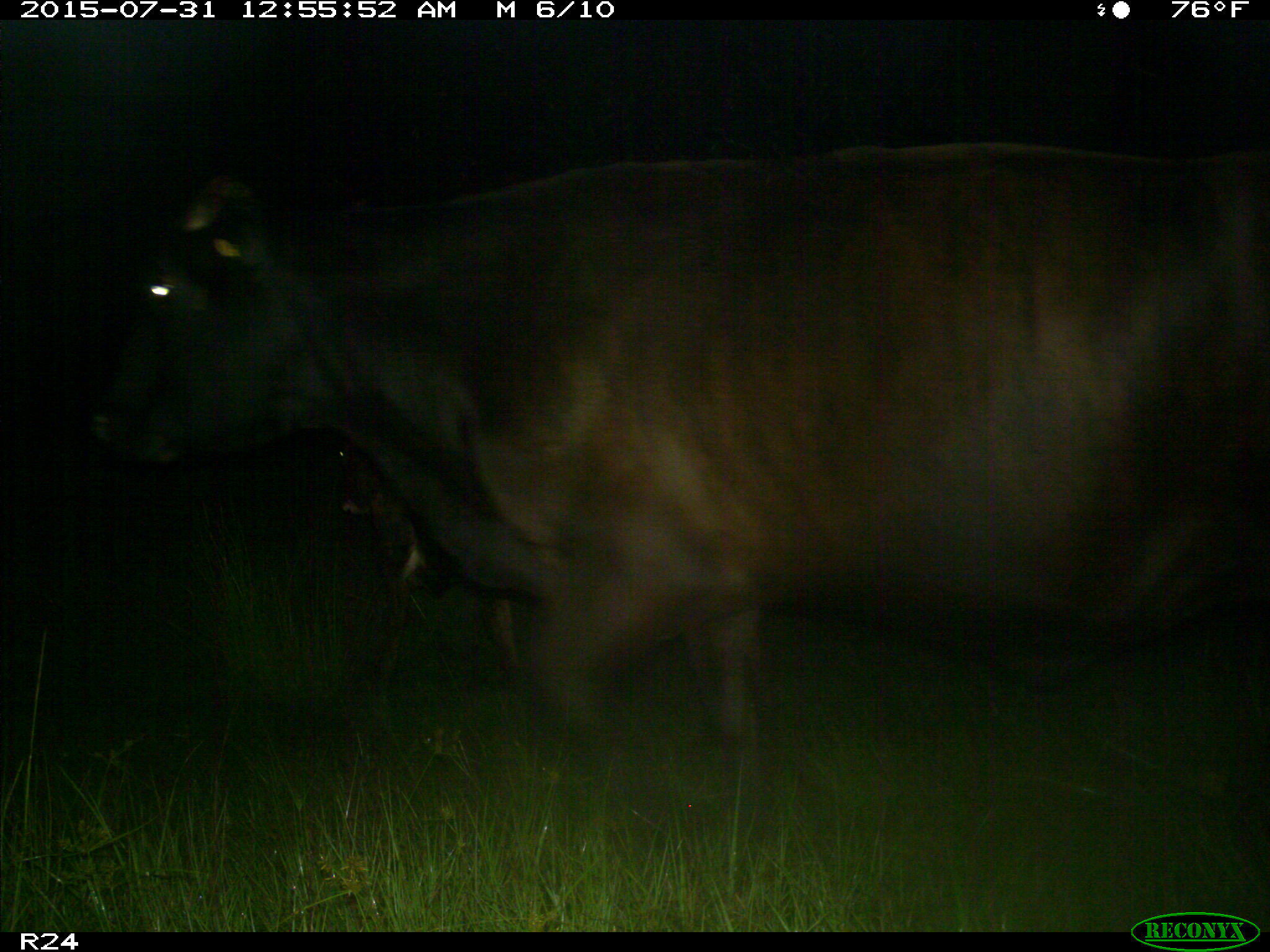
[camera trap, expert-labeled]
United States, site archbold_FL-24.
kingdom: Animalia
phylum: Chordata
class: Mammalia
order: Artiodactyla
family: Bovidae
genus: Bos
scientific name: Bos taurus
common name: domestic cow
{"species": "Bos taurus (domestic cow)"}